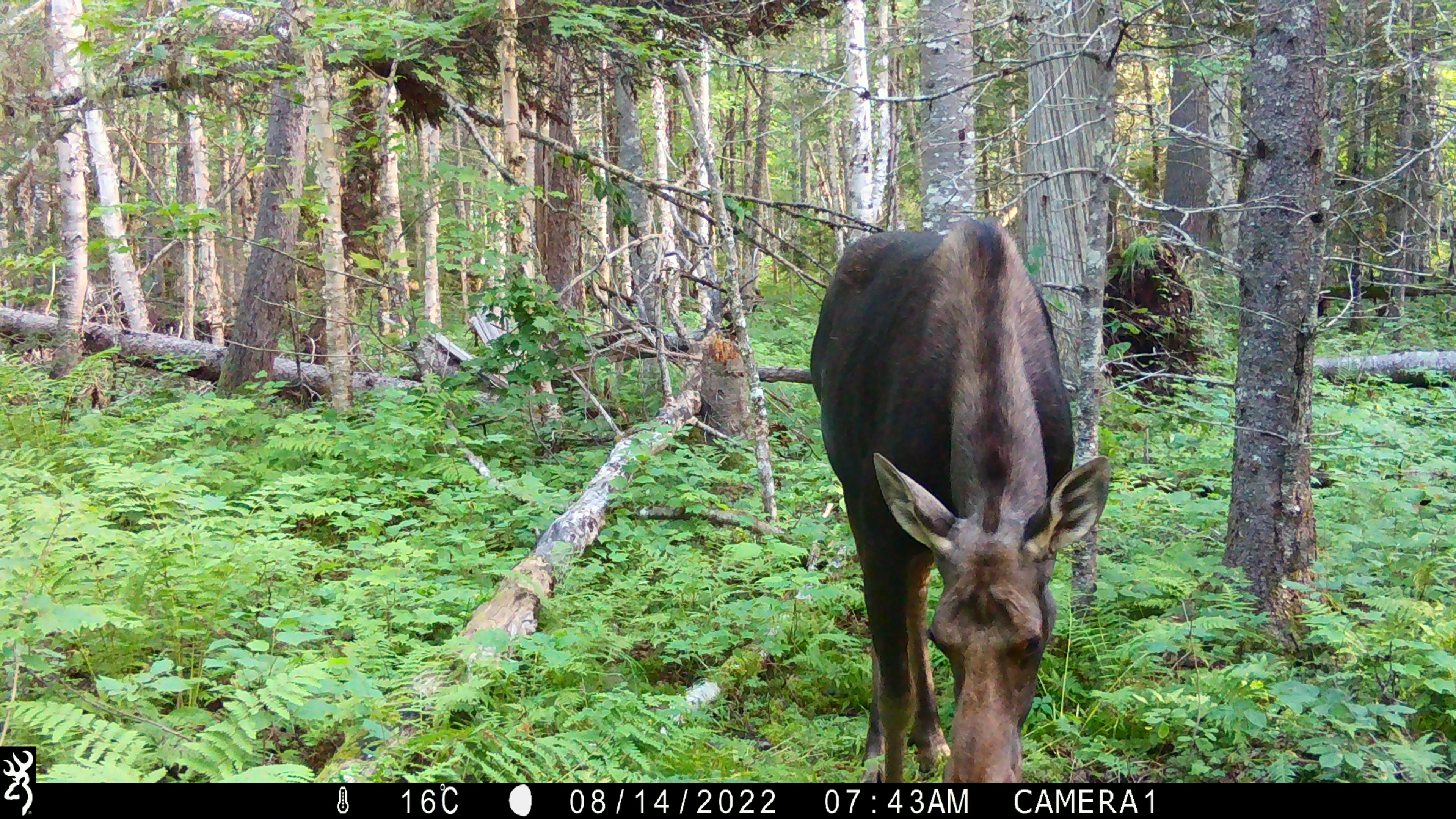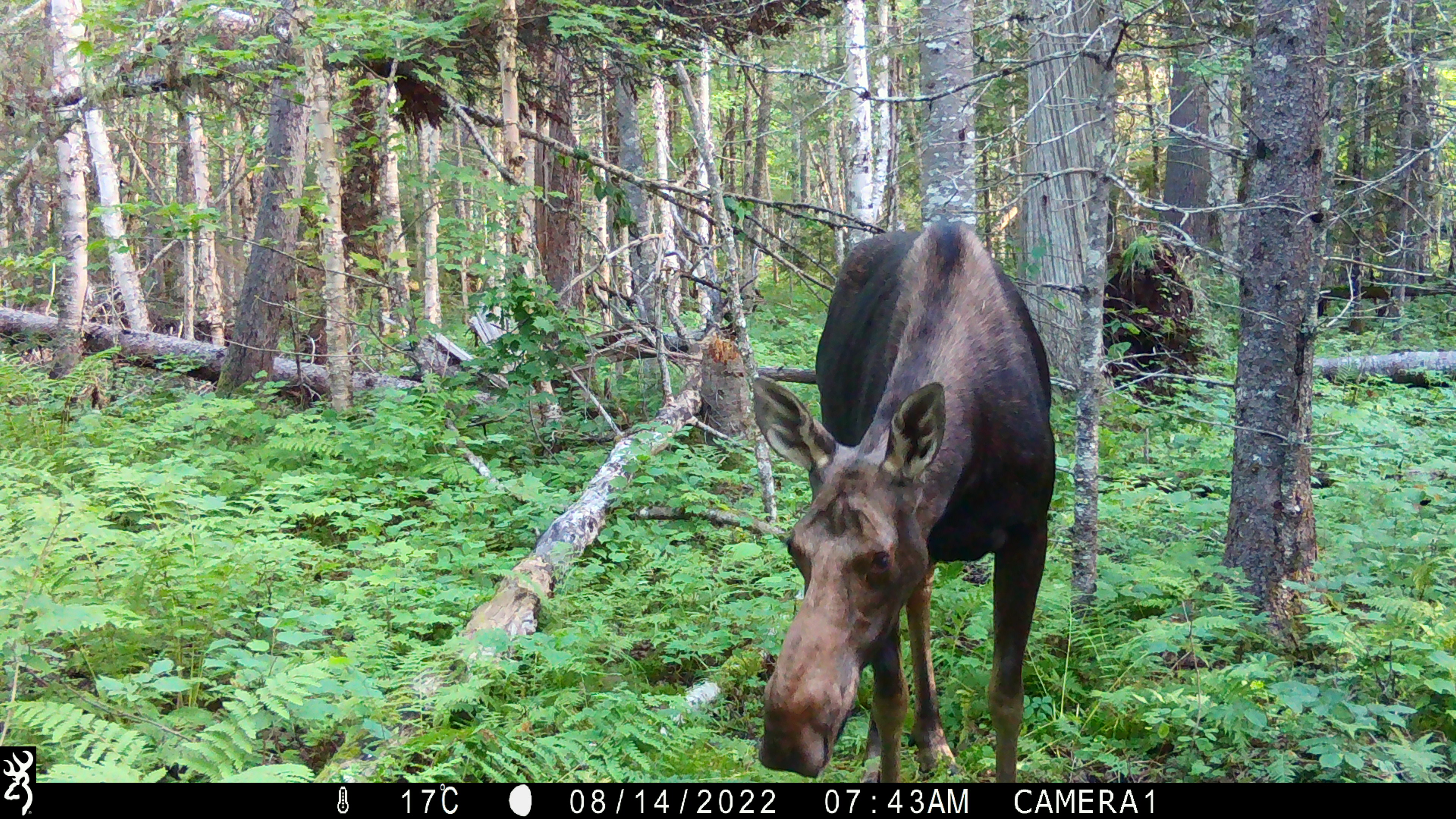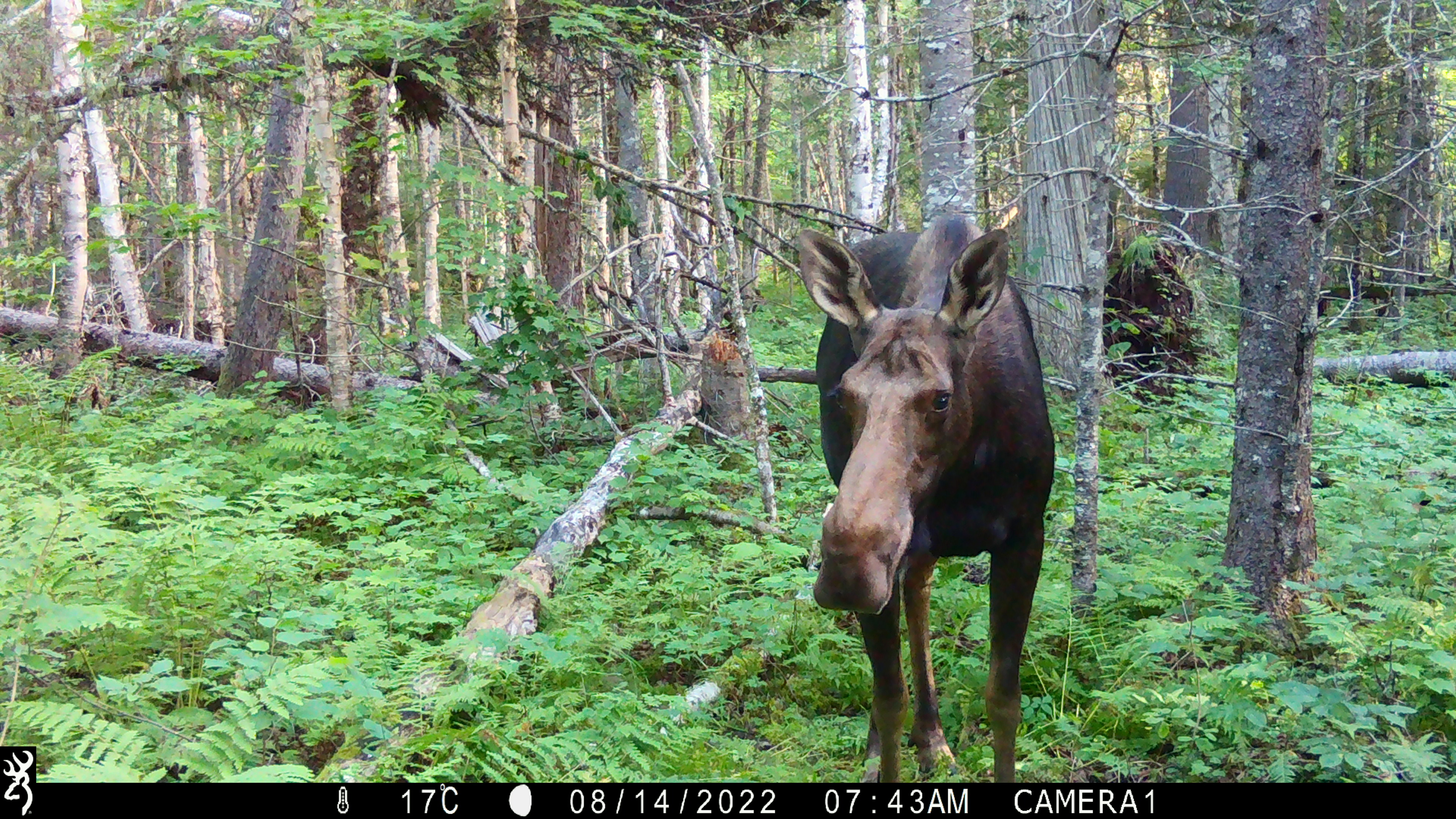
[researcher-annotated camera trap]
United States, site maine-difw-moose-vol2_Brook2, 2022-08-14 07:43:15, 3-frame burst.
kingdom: Animalia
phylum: Chordata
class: Mammalia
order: Artiodactyla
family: Cervidae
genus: Alces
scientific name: Alces alces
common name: moose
Moose (Alces alces).